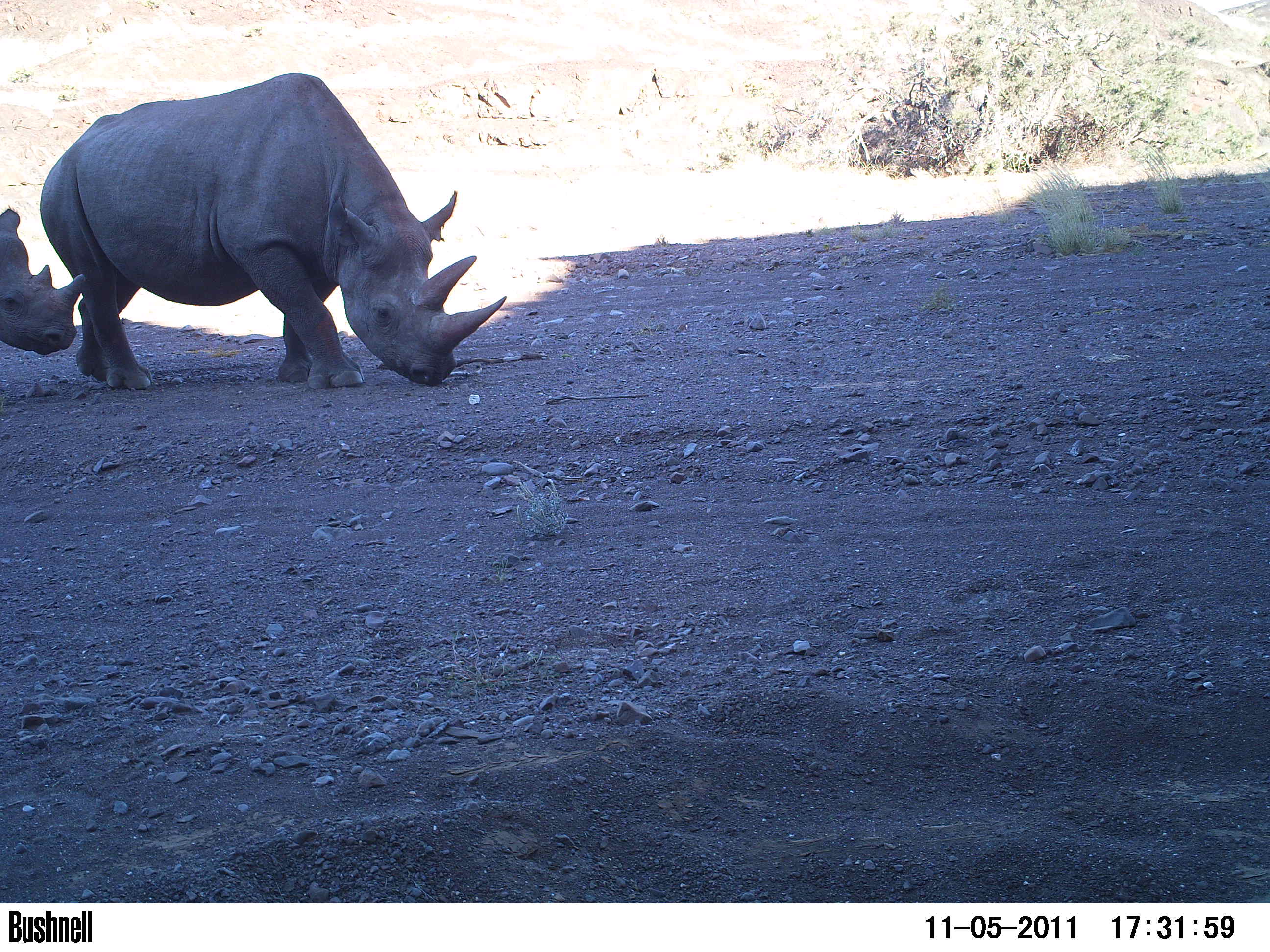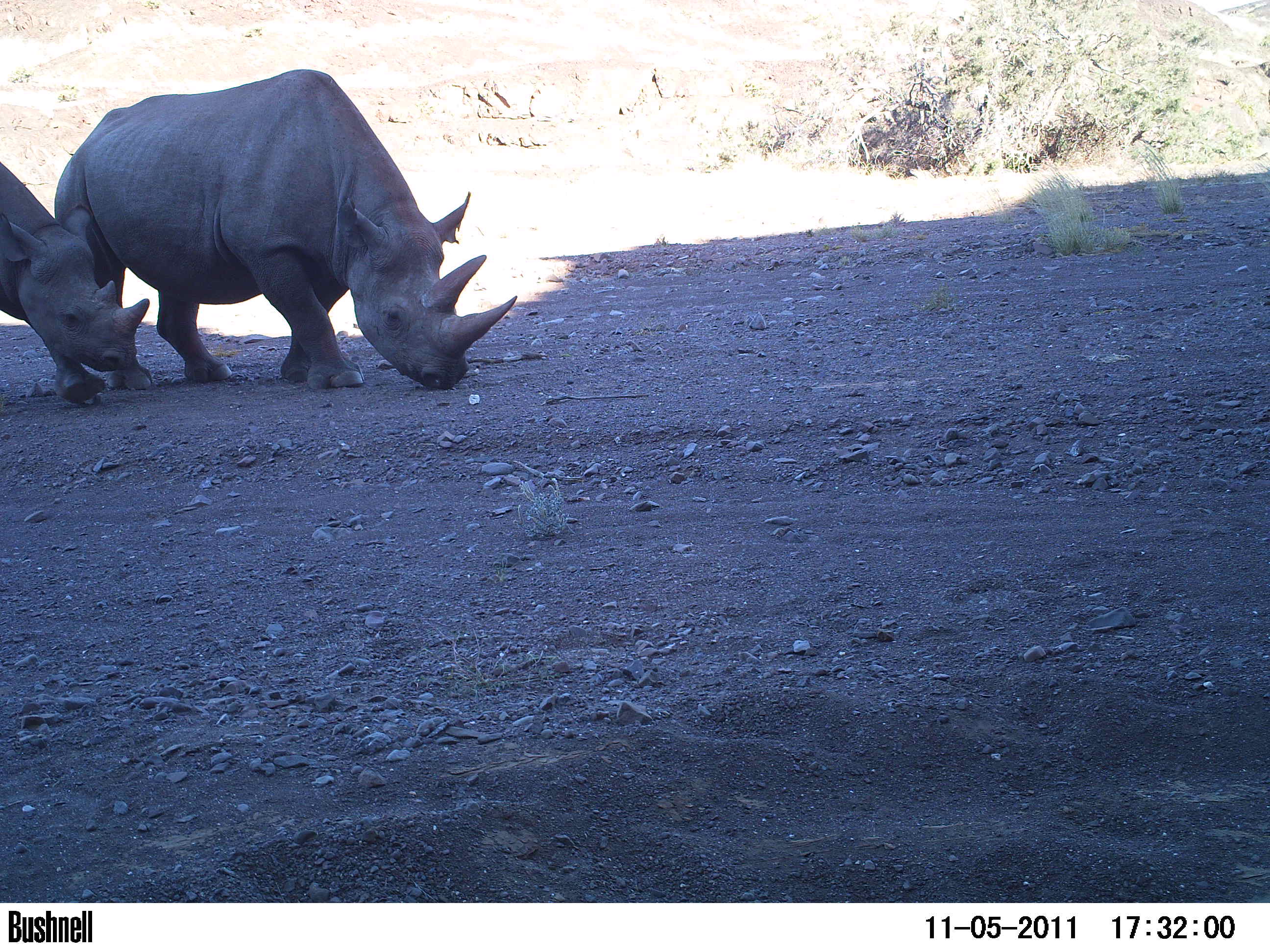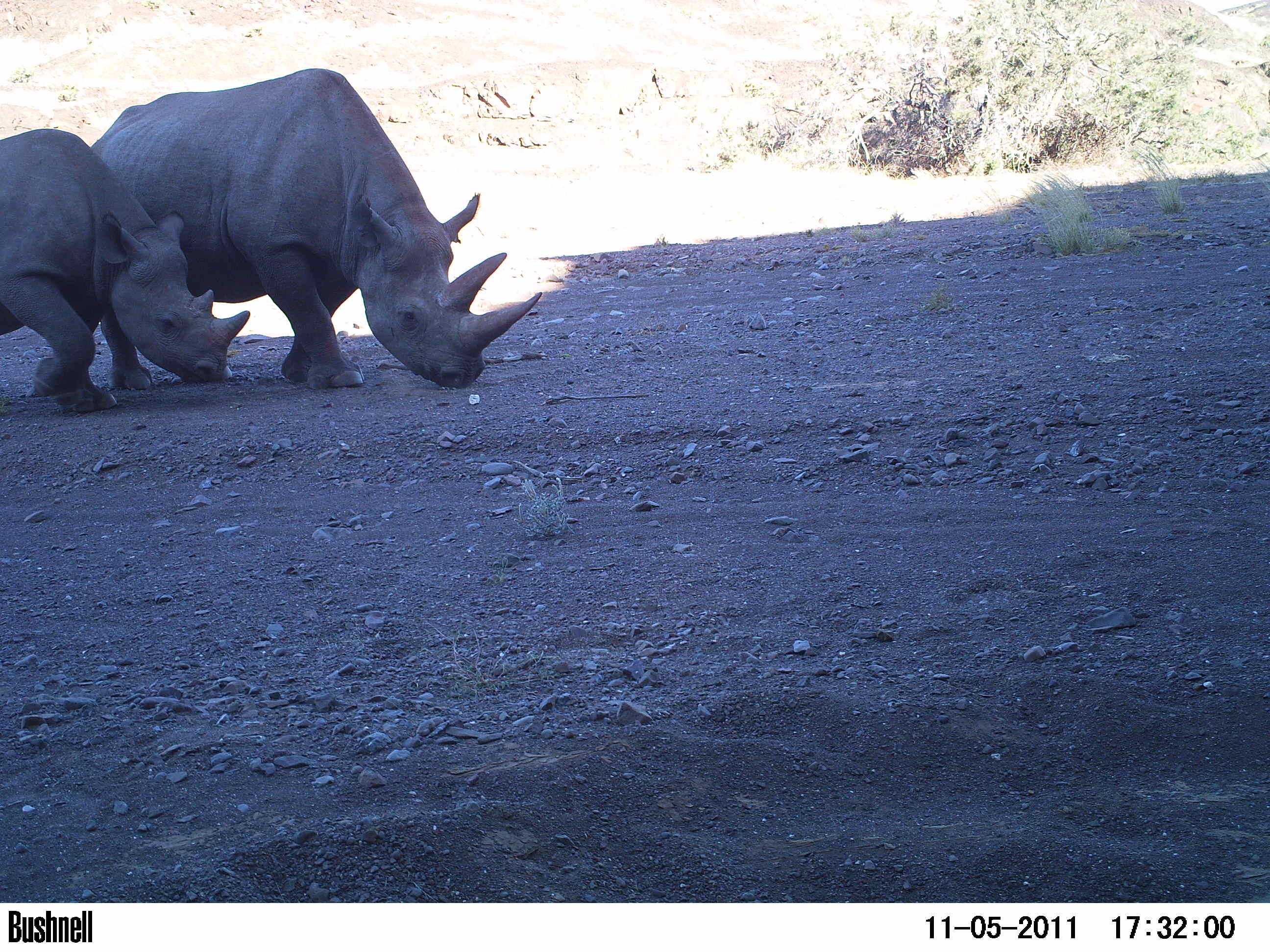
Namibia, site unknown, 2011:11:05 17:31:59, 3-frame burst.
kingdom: Animalia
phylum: Chordata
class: Mammalia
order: Perissodactyla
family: Rhinocerotidae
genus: Diceros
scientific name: Diceros bicornis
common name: black rhinoceros